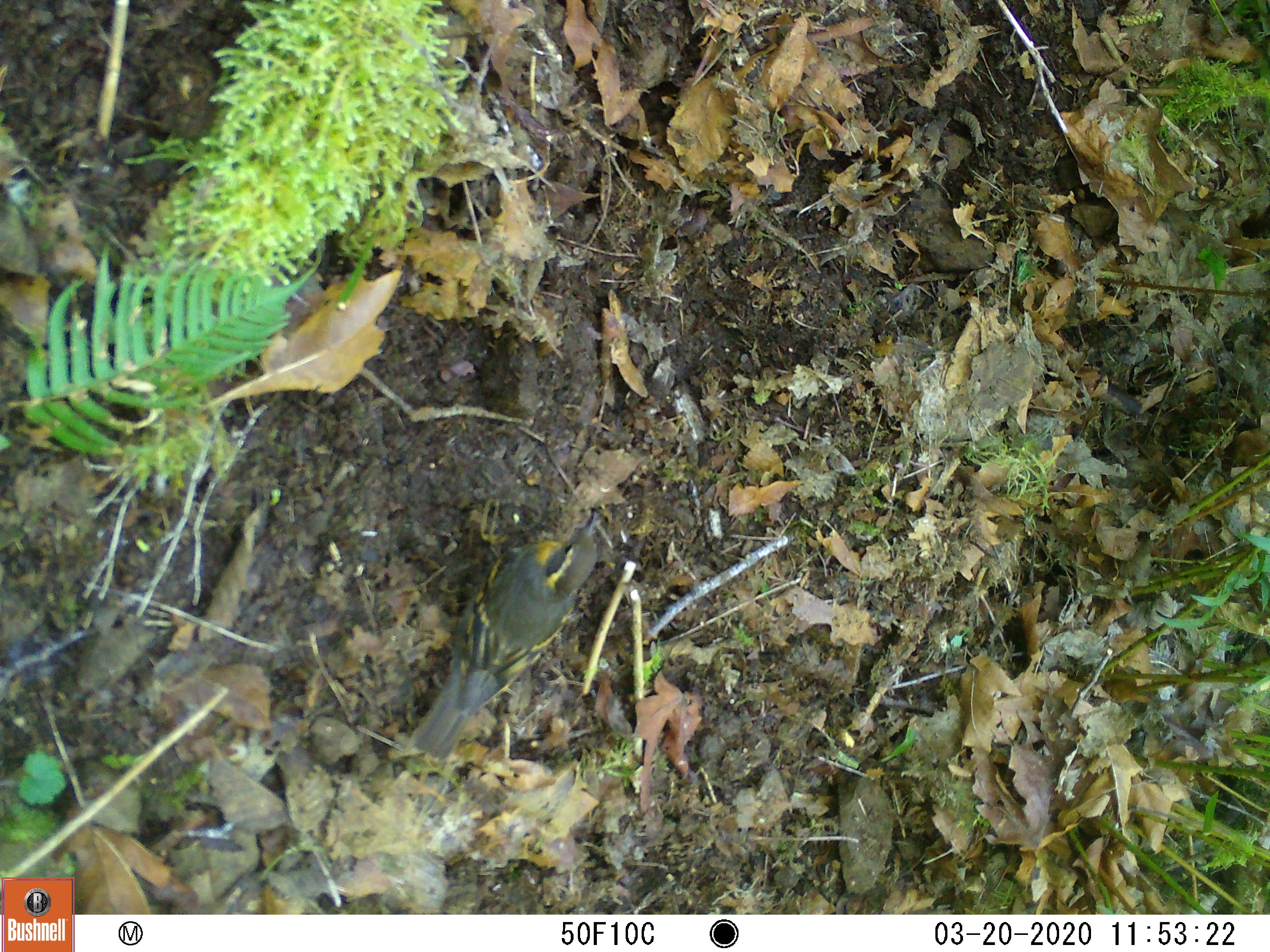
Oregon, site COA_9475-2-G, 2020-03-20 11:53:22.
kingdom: Animalia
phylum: Chordata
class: Aves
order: Passeriformes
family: Turdidae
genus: Ixoreus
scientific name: Ixoreus naevius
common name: varied thrush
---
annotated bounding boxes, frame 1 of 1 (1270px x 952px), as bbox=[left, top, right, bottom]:
varied thrush: bbox=[410, 520, 595, 745]